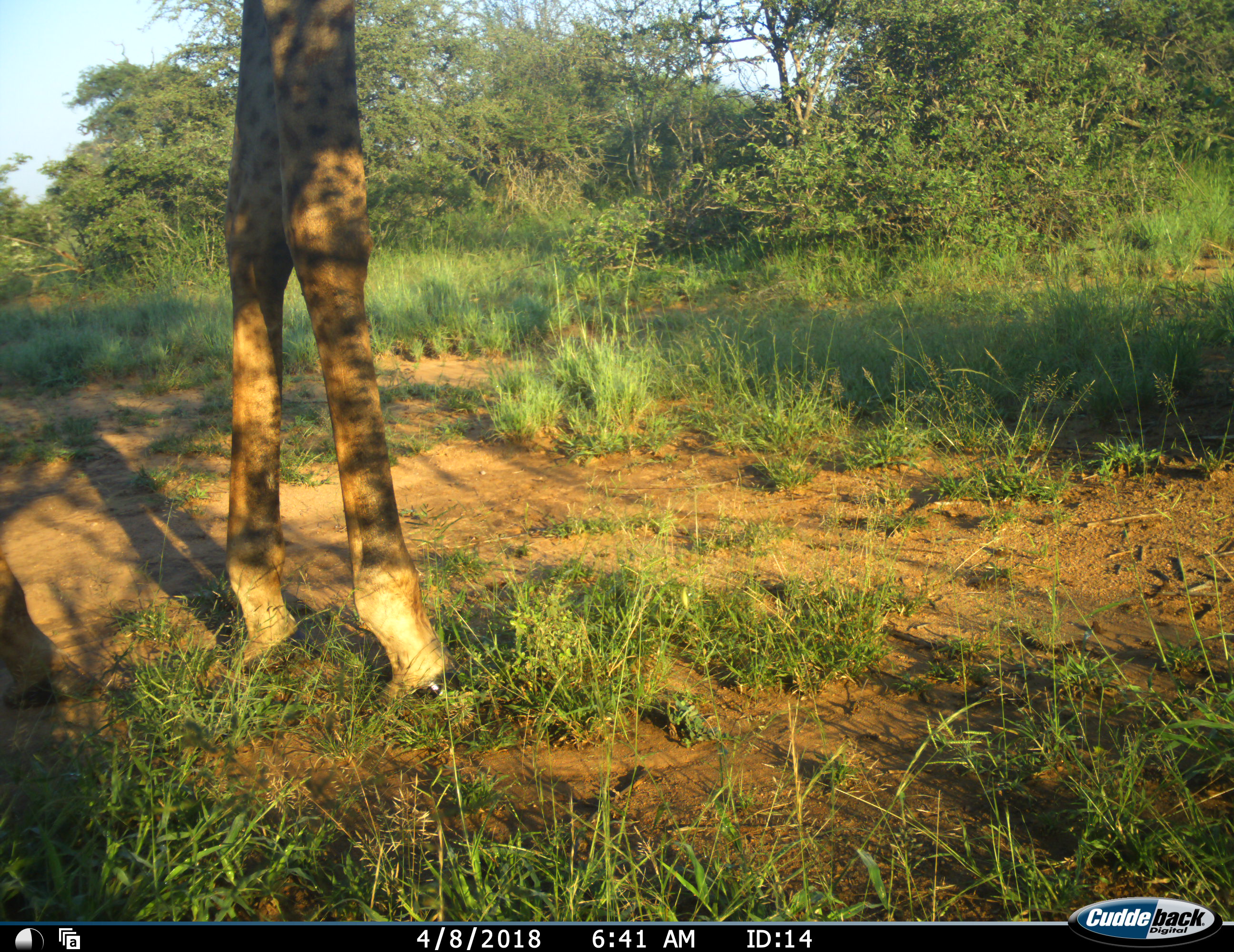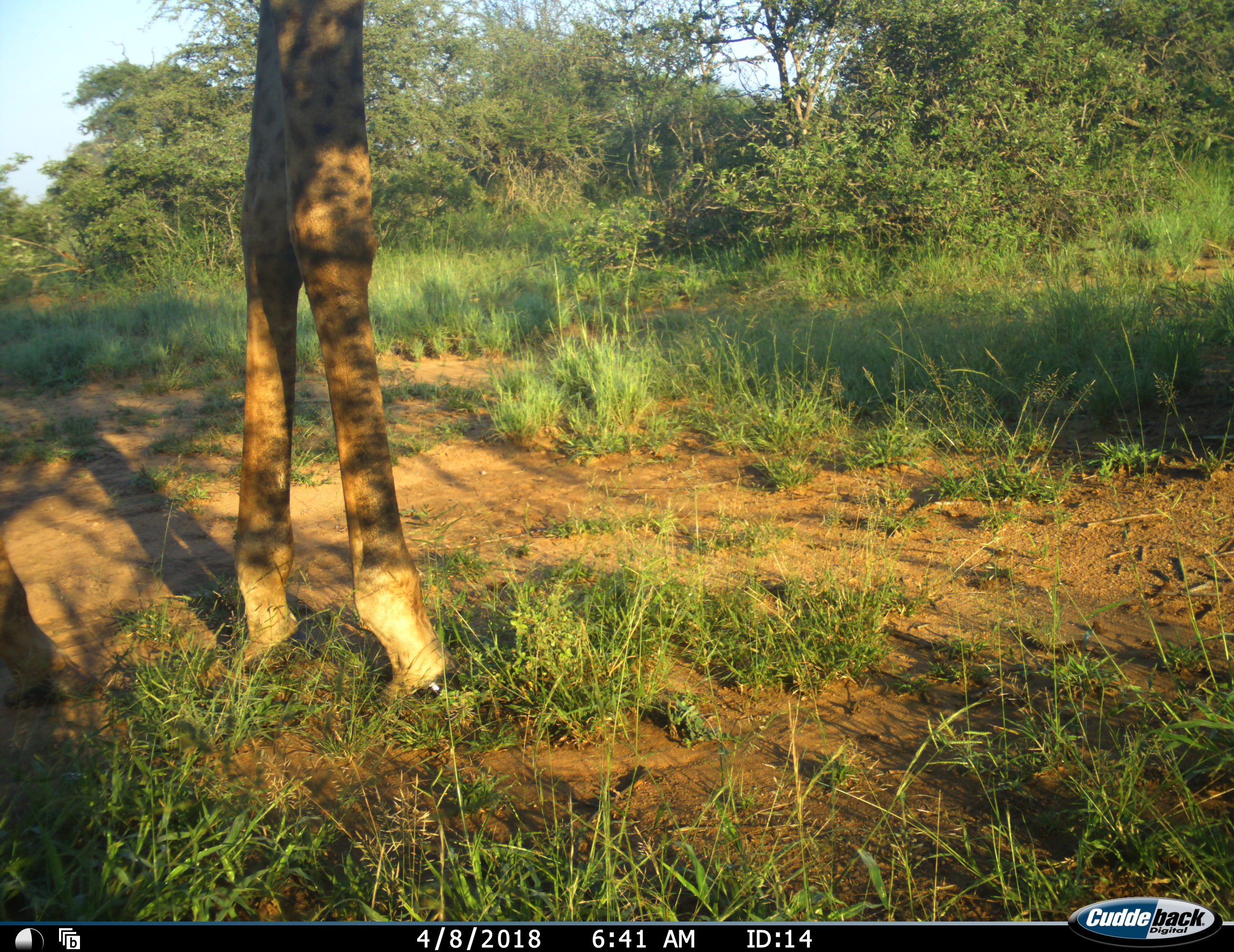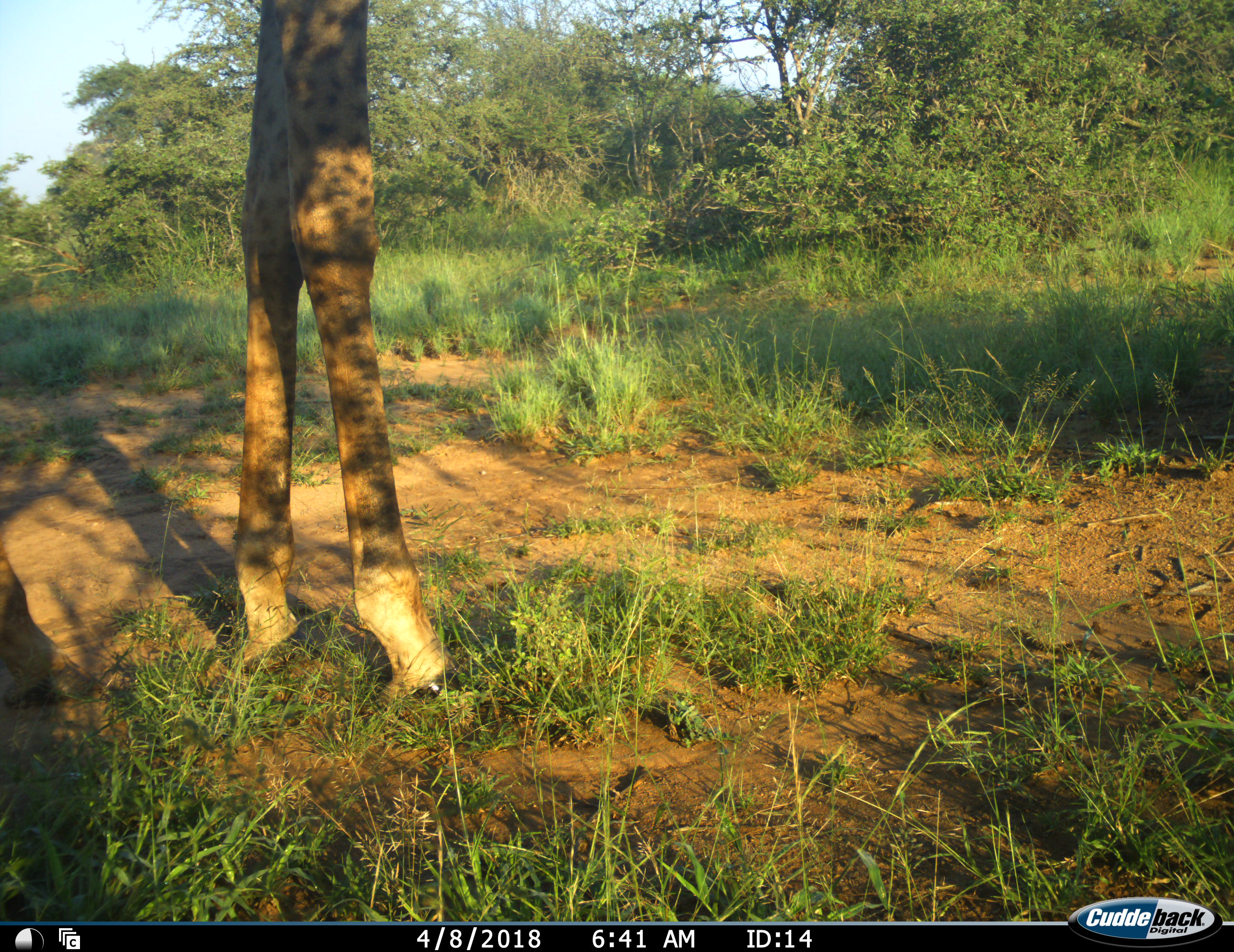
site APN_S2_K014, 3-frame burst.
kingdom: Animalia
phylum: Chordata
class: Mammalia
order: Artiodactyla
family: Giraffidae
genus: Giraffa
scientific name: Giraffa camelopardalis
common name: giraffe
Giraffe (Giraffa camelopardalis), count 1. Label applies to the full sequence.